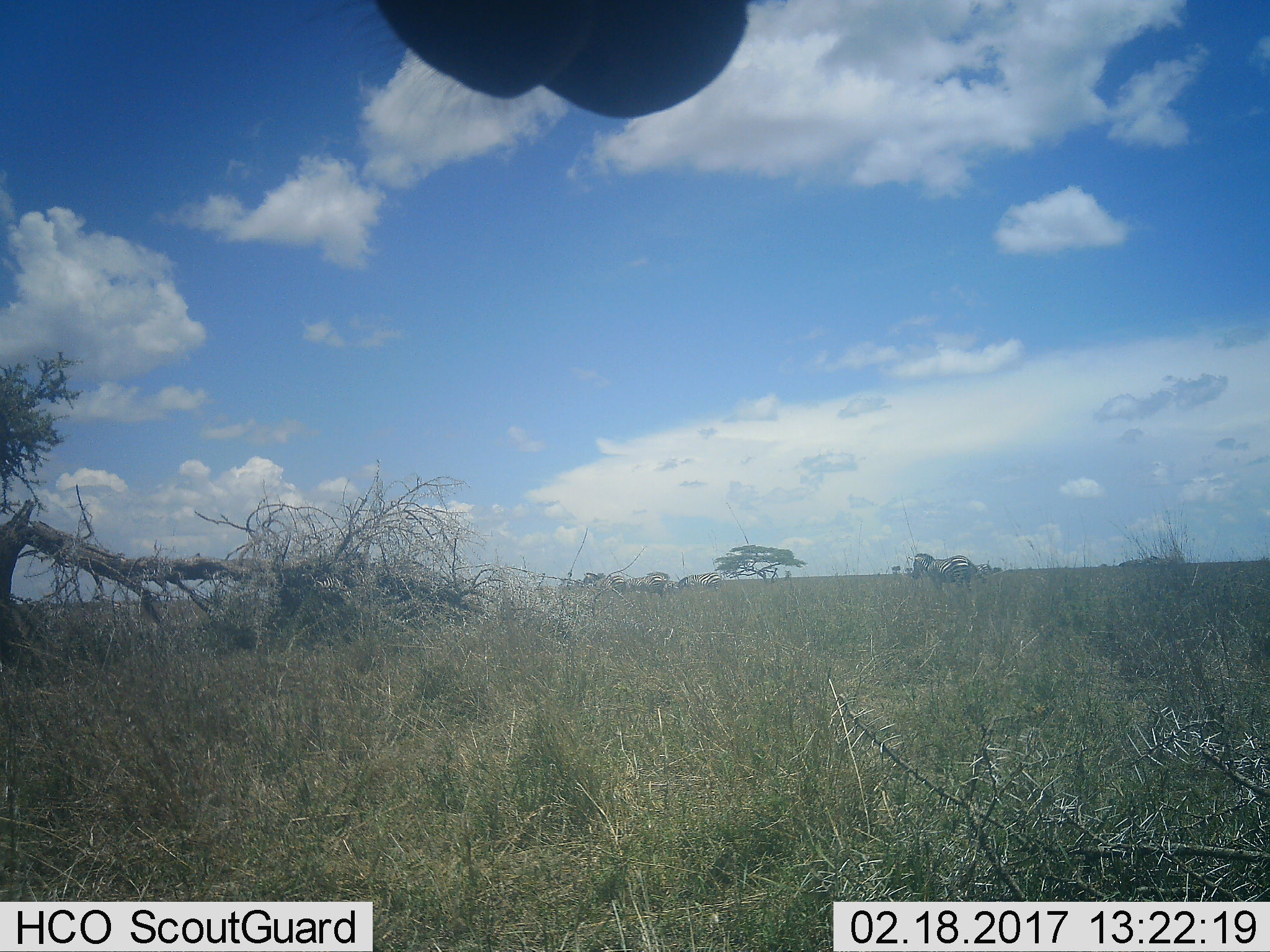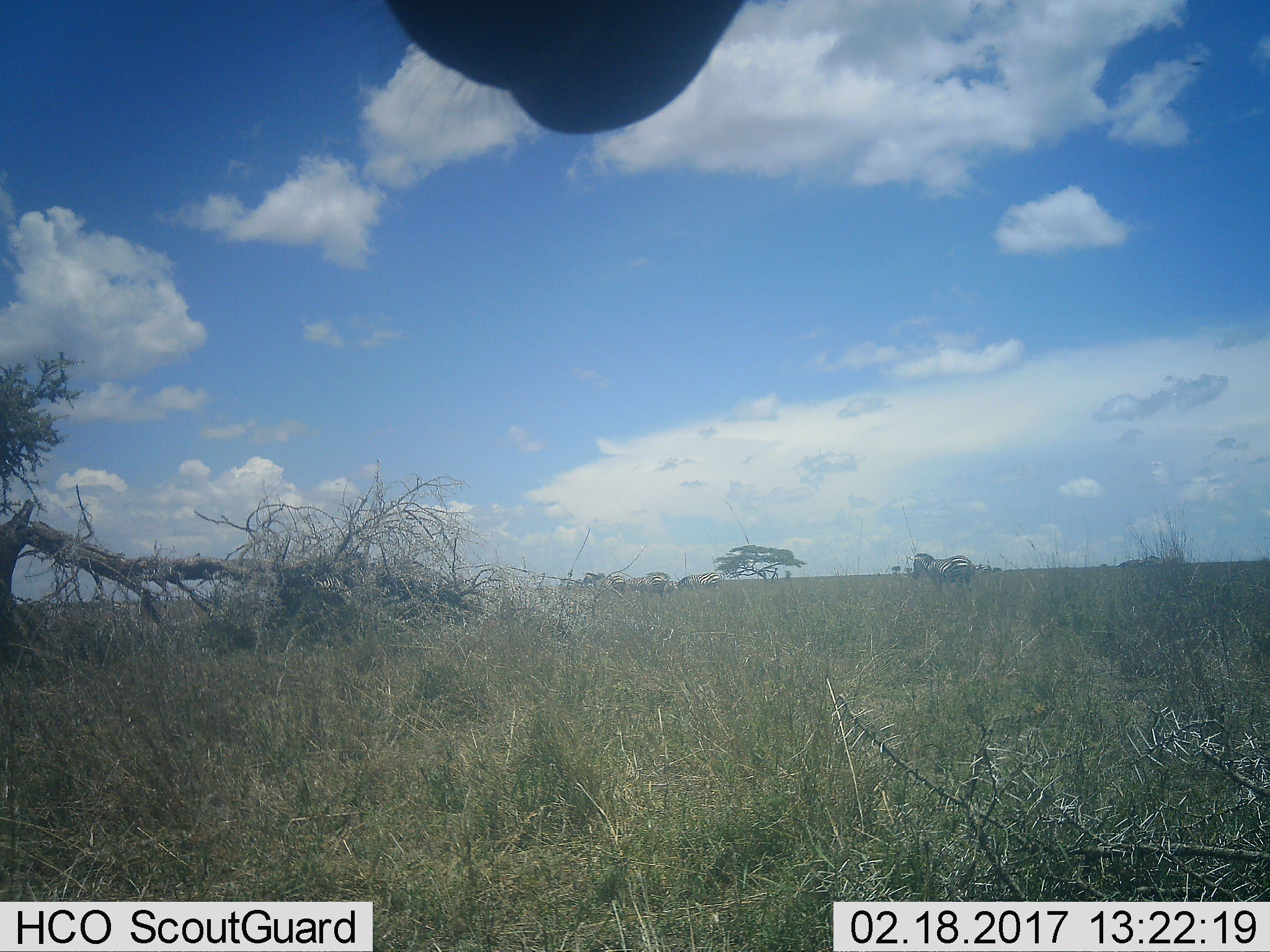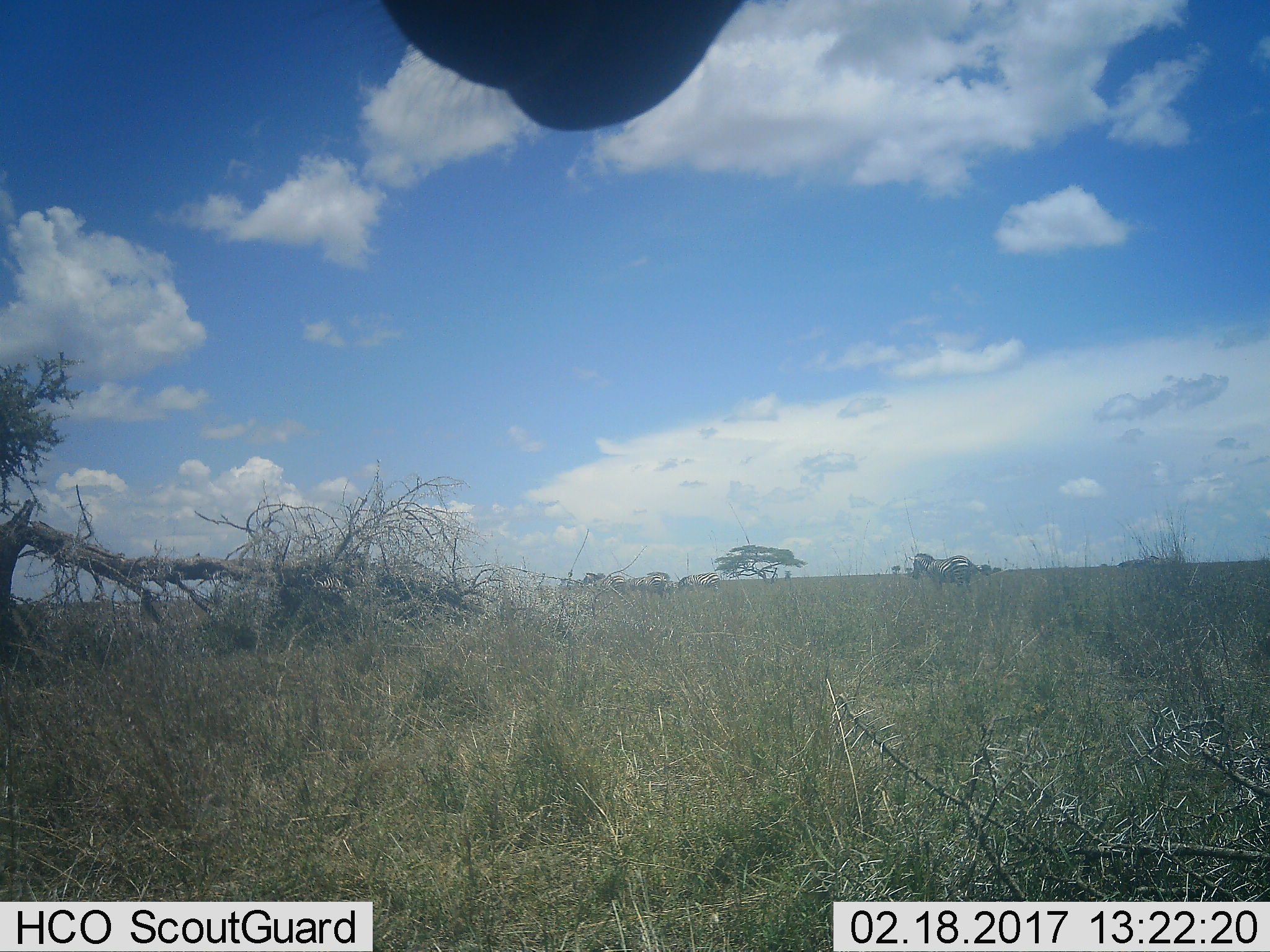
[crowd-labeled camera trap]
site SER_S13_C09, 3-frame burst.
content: unidentified animal